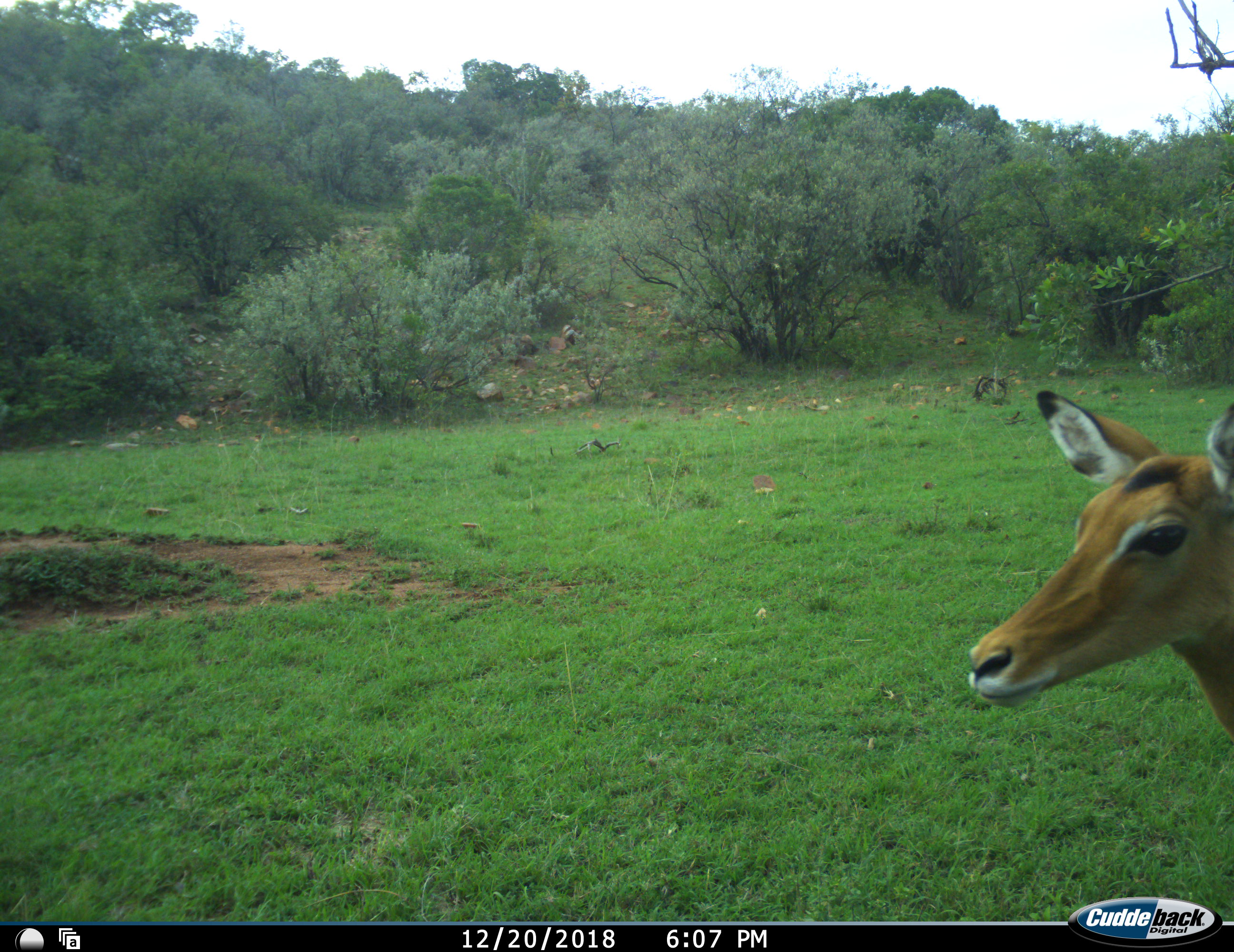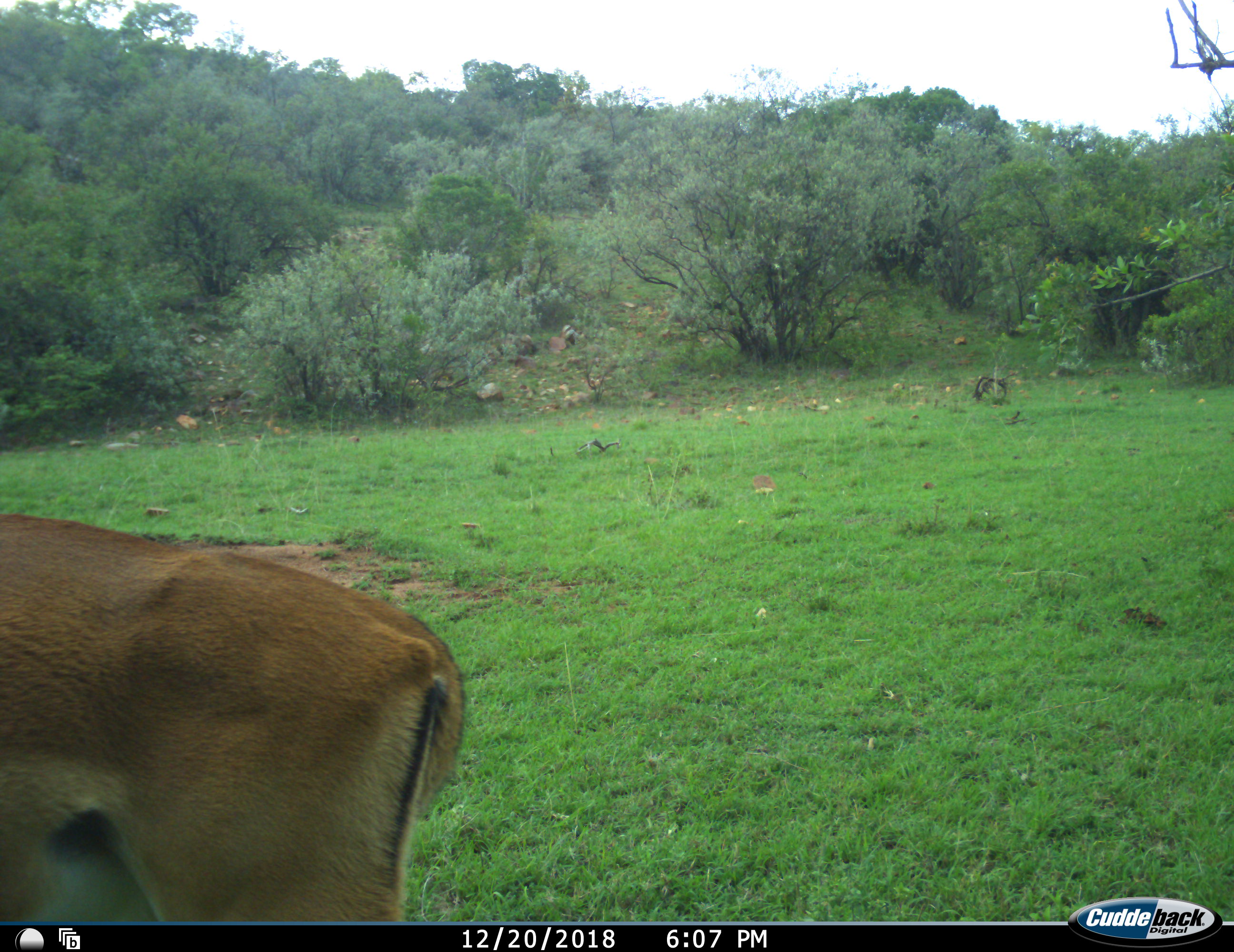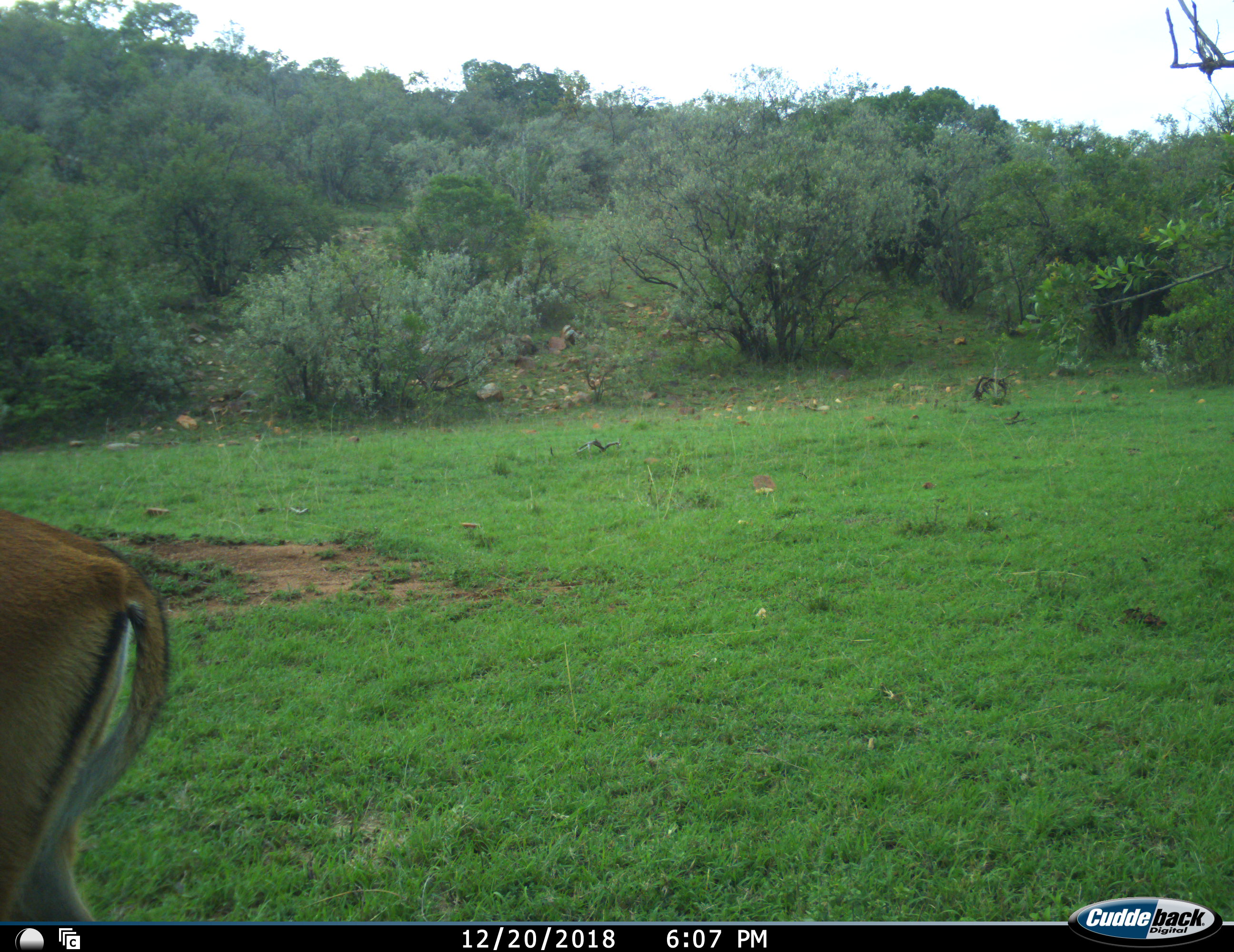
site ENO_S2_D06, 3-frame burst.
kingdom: Animalia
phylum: Chordata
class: Mammalia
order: Artiodactyla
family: Bovidae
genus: Aepyceros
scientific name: Aepyceros melampus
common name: impala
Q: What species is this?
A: Impala (Aepyceros melampus).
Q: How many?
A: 1.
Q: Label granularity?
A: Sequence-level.